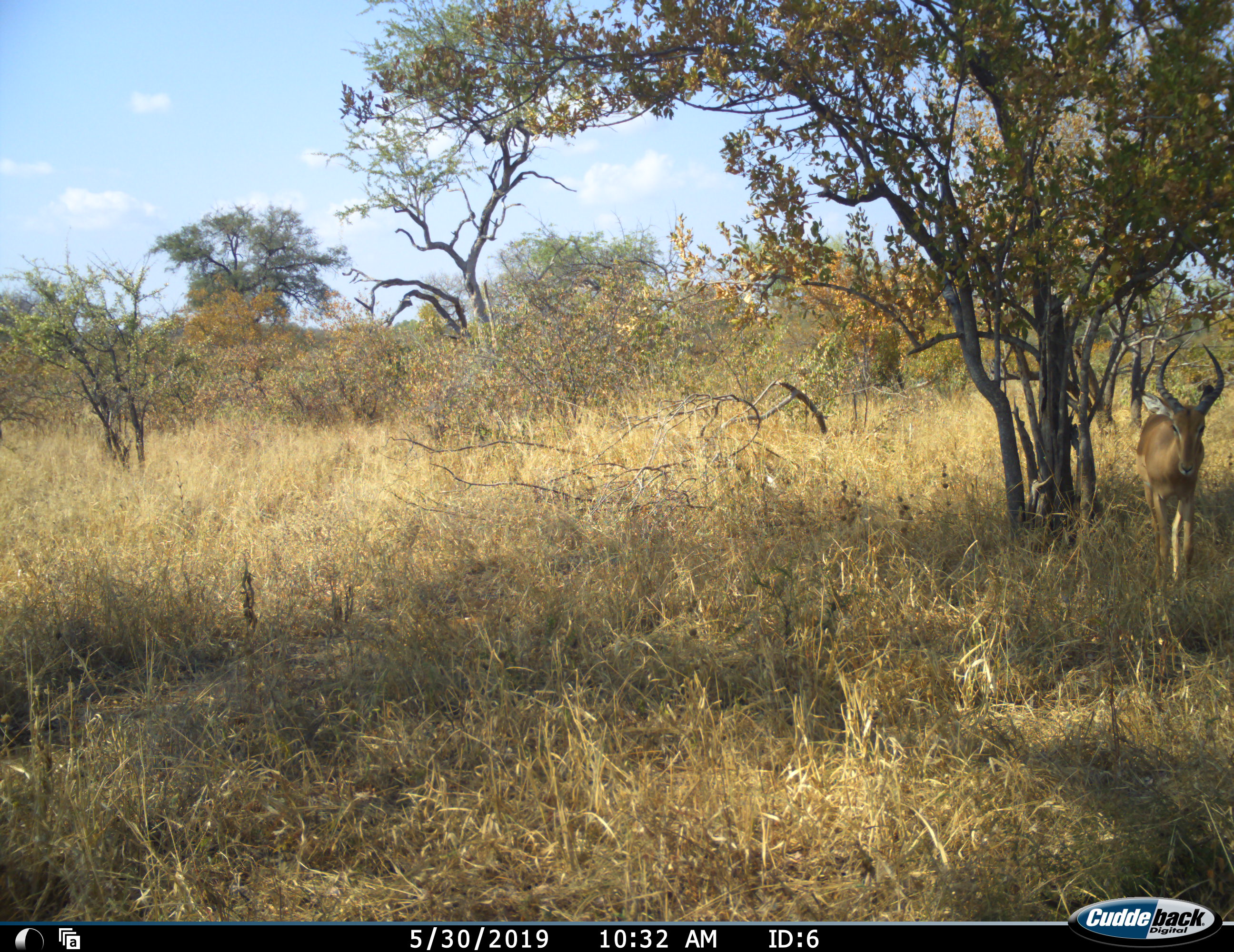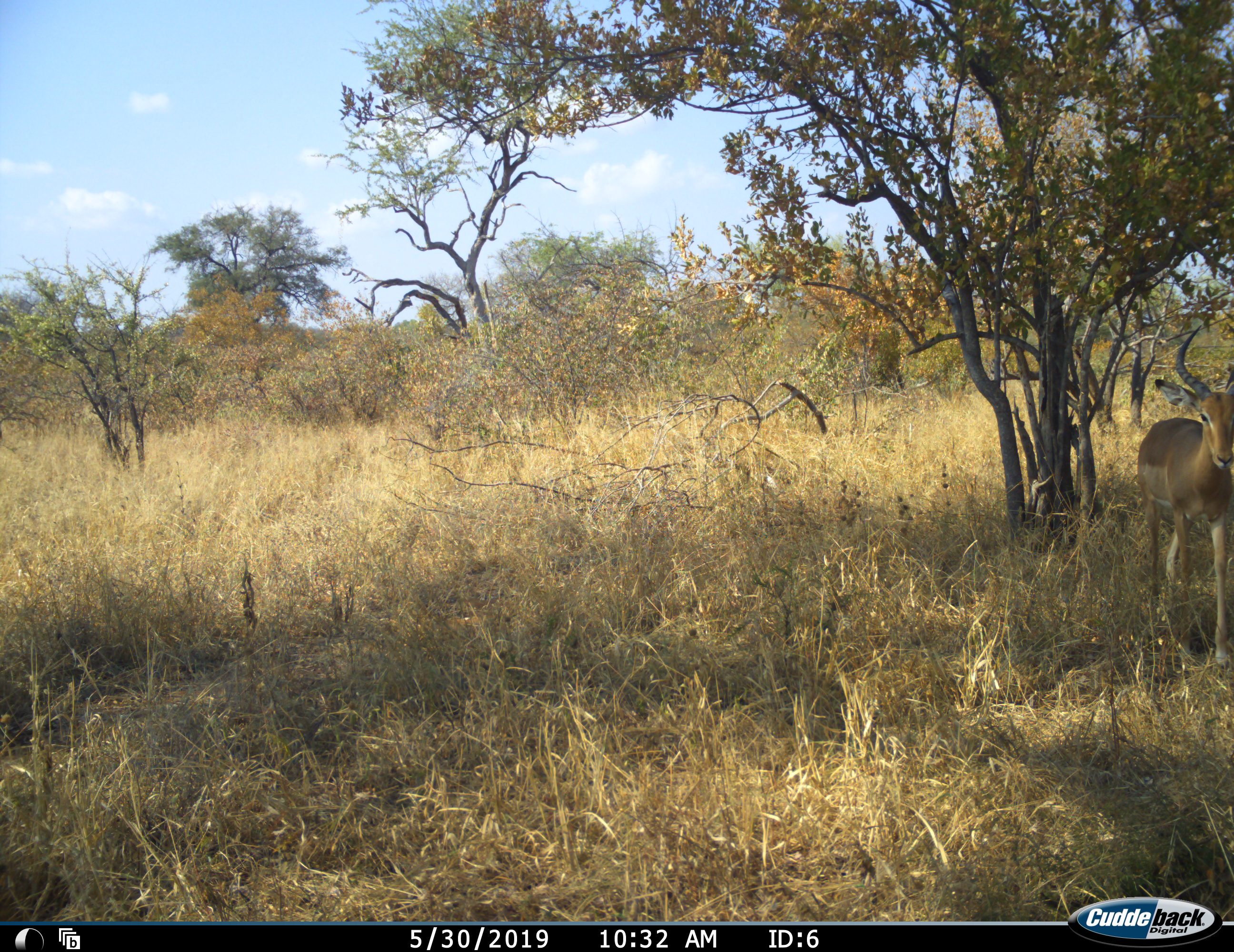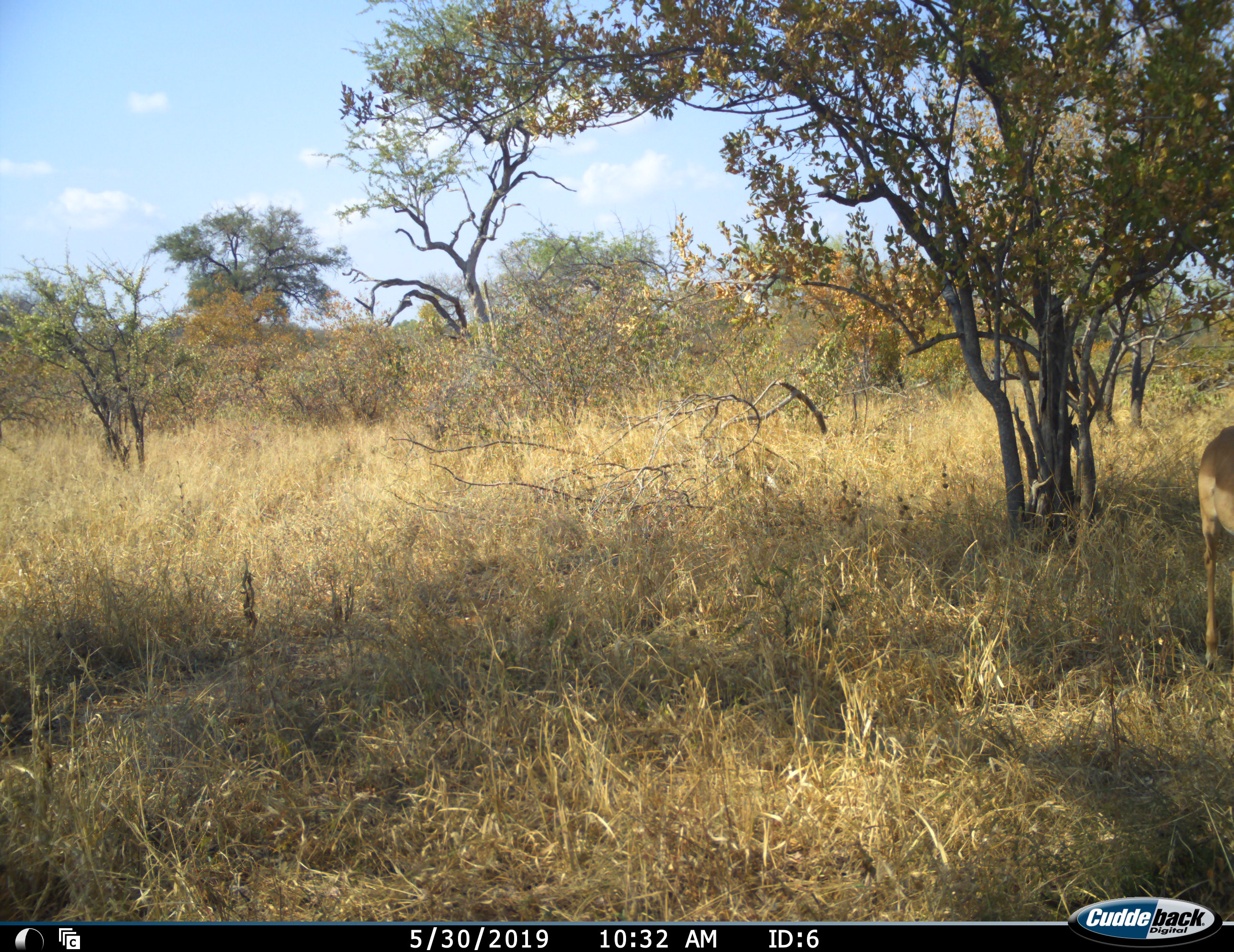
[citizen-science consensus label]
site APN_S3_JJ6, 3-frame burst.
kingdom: Animalia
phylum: Chordata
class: Mammalia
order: Artiodactyla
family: Bovidae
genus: Aepyceros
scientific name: Aepyceros melampus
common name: impala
Impala (Aepyceros melampus), count 1. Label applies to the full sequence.